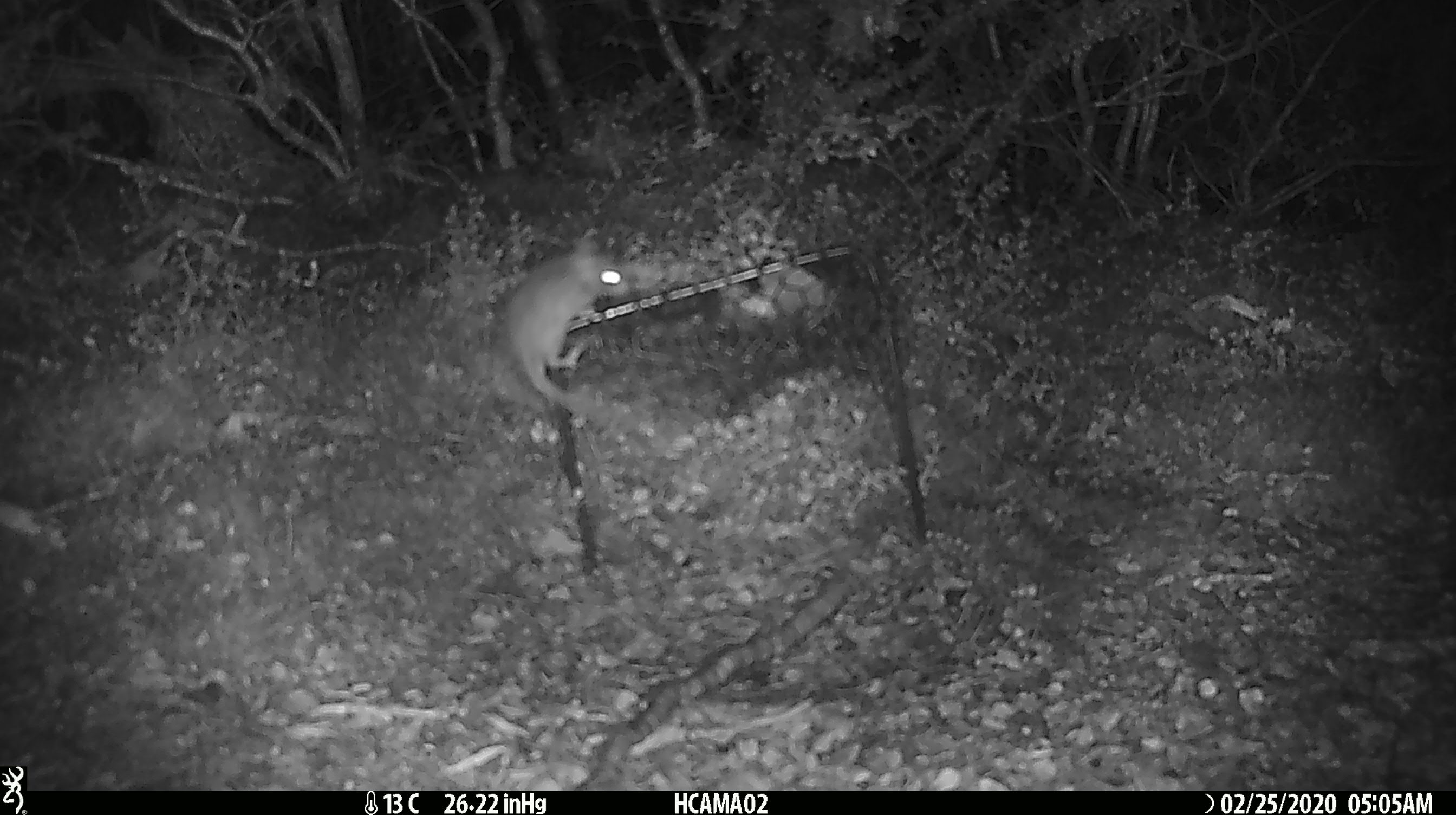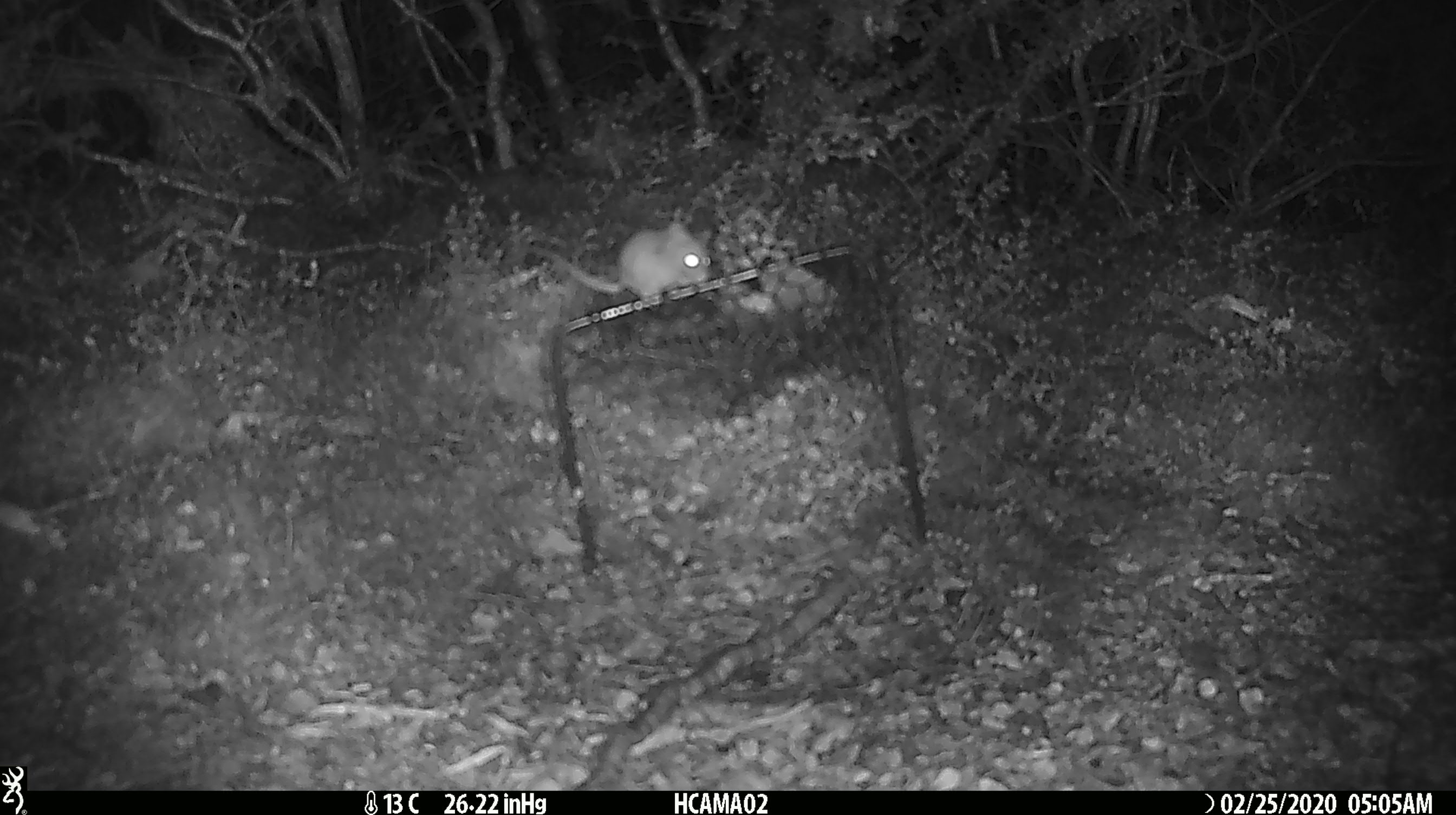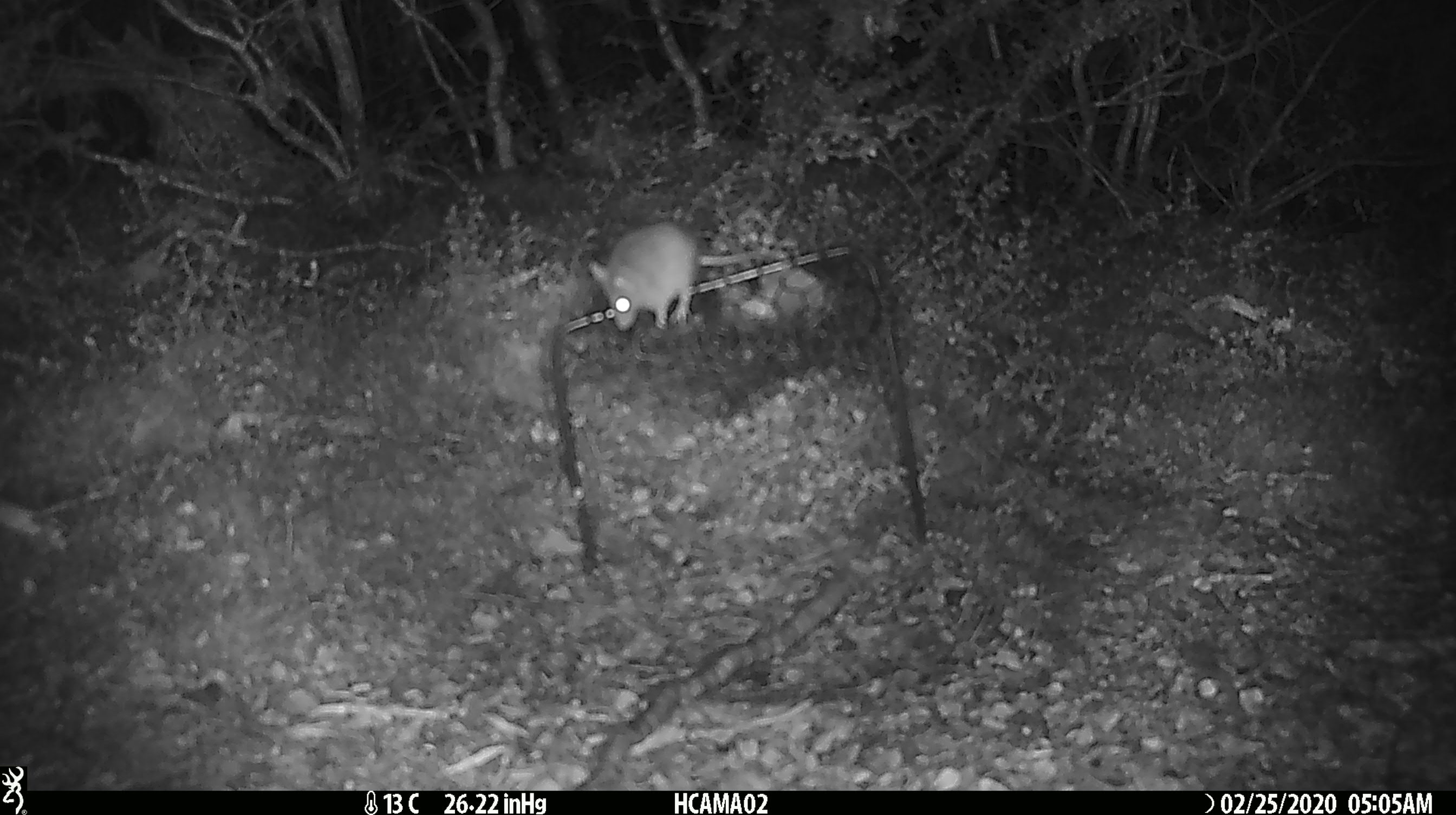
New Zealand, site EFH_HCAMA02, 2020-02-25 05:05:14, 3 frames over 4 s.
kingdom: Animalia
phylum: Chordata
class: Mammalia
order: Rodentia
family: Muridae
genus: Mus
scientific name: Mus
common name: mouse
Mouse (Mus).